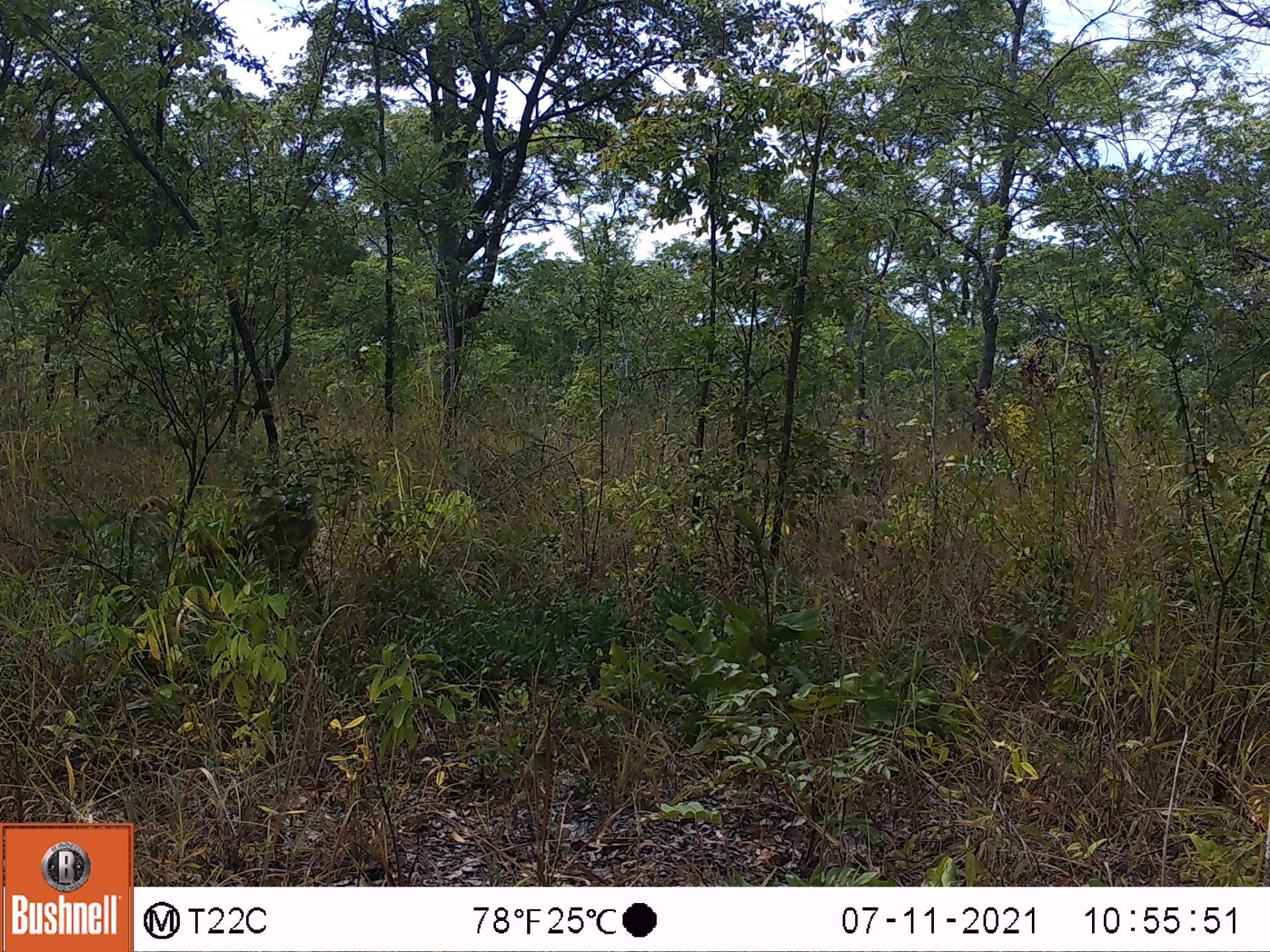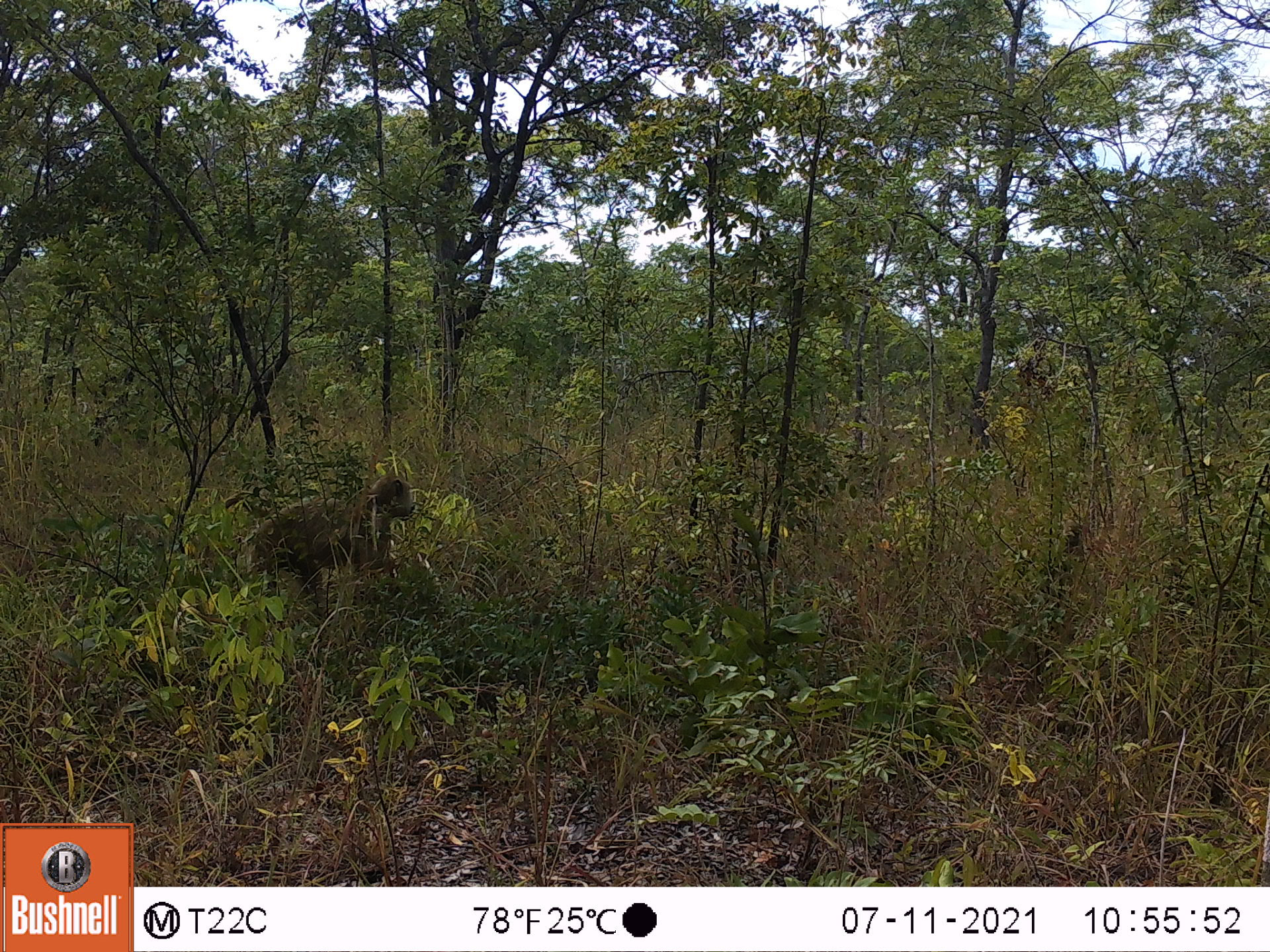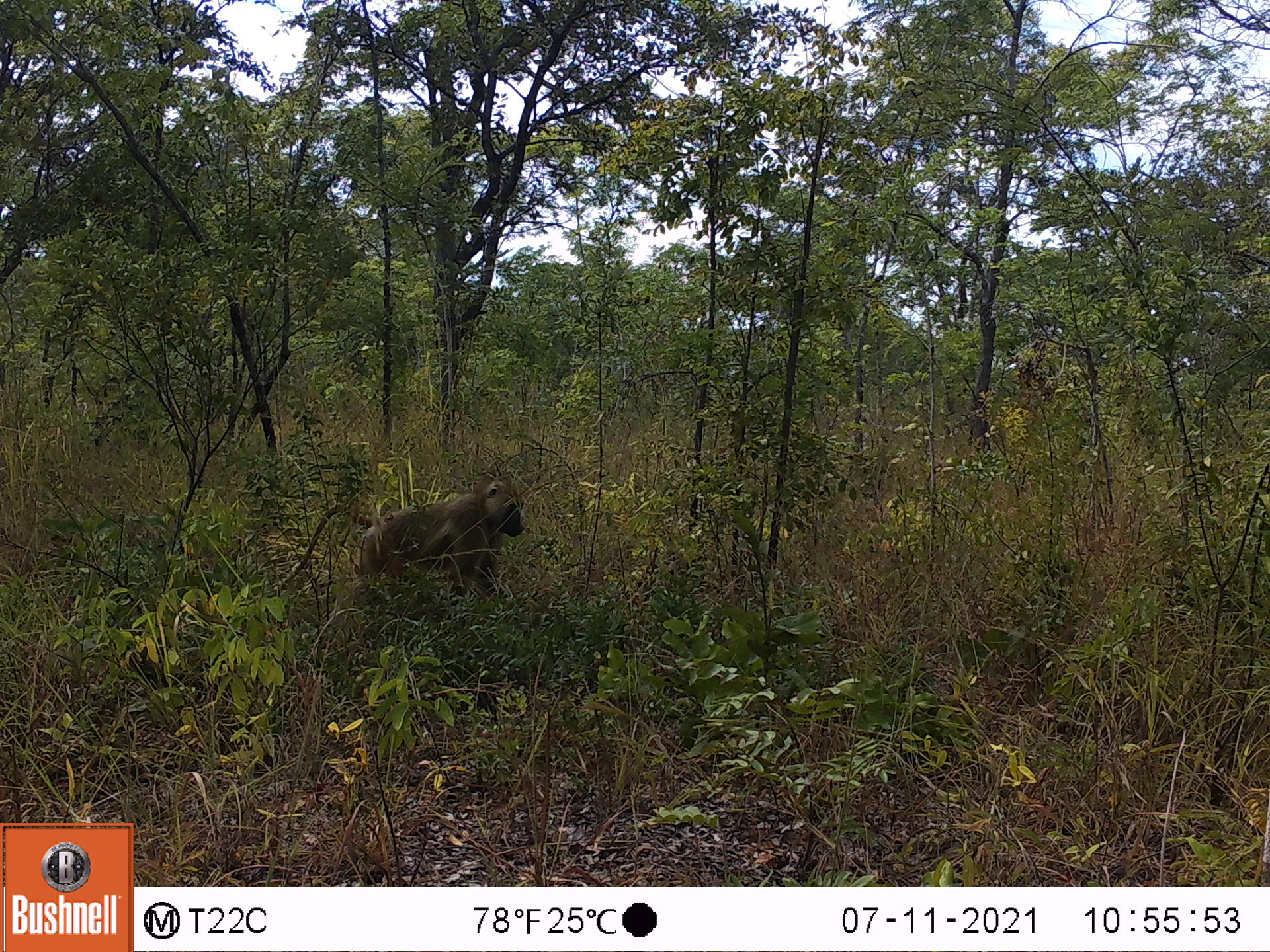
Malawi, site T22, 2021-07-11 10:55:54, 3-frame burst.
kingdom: Animalia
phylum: Chordata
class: Mammalia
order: Artiodactyla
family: Suidae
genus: Phacochoerus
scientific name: Phacochoerus africanus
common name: common warthog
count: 1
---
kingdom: Animalia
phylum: Chordata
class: Mammalia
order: Primates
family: Cercopithecidae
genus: Papio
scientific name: Papio cynocephalus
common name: yellow baboon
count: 1